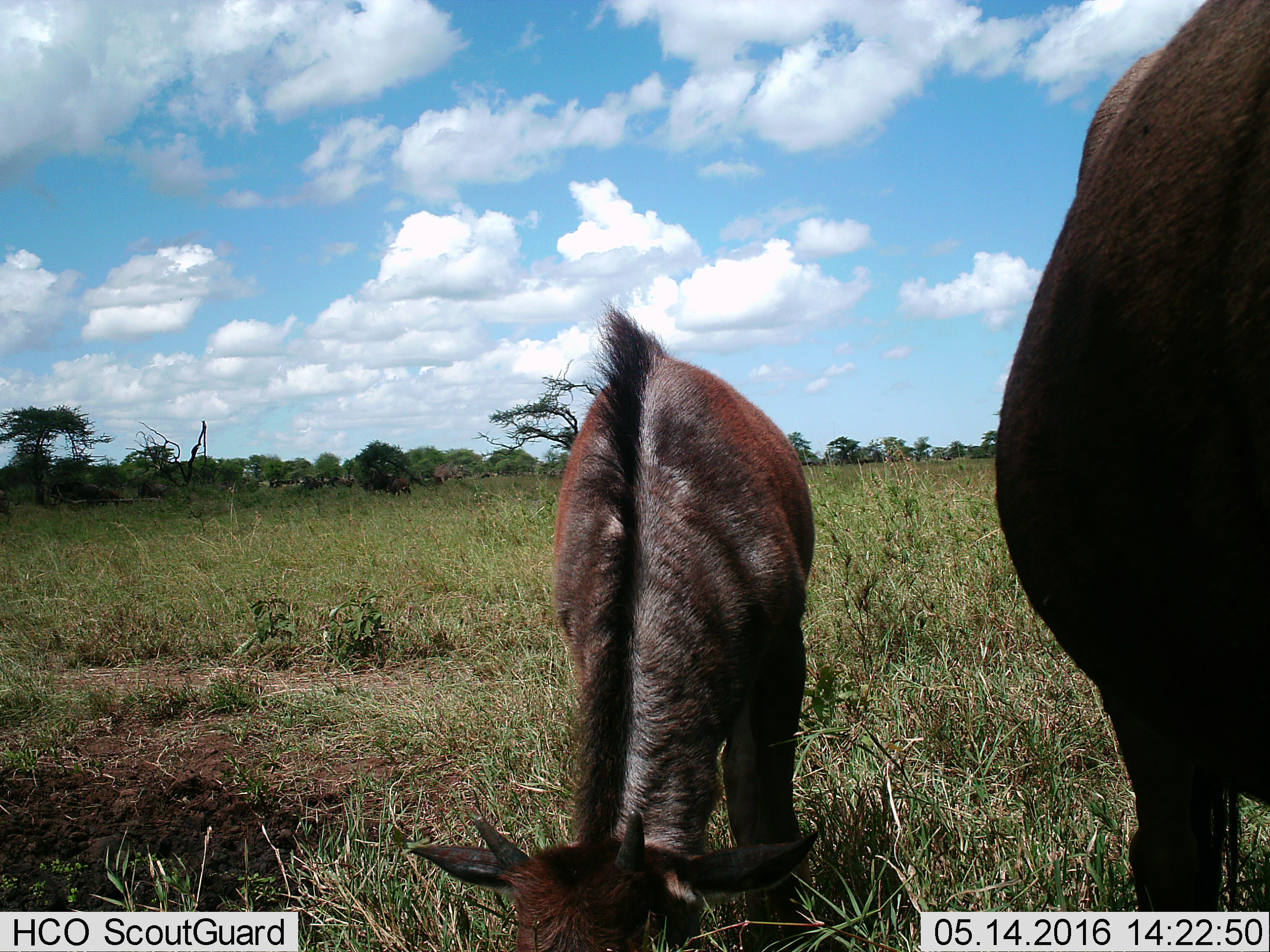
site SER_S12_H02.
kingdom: Animalia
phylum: Chordata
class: Mammalia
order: Artiodactyla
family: Bovidae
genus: Connochaetes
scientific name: Connochaetes taurinus taurinus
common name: blue wildebeest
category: wildebeestblue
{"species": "wildebeestblue (blue wildebeest) (Connochaetes taurinus taurinus)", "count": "2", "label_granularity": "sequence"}